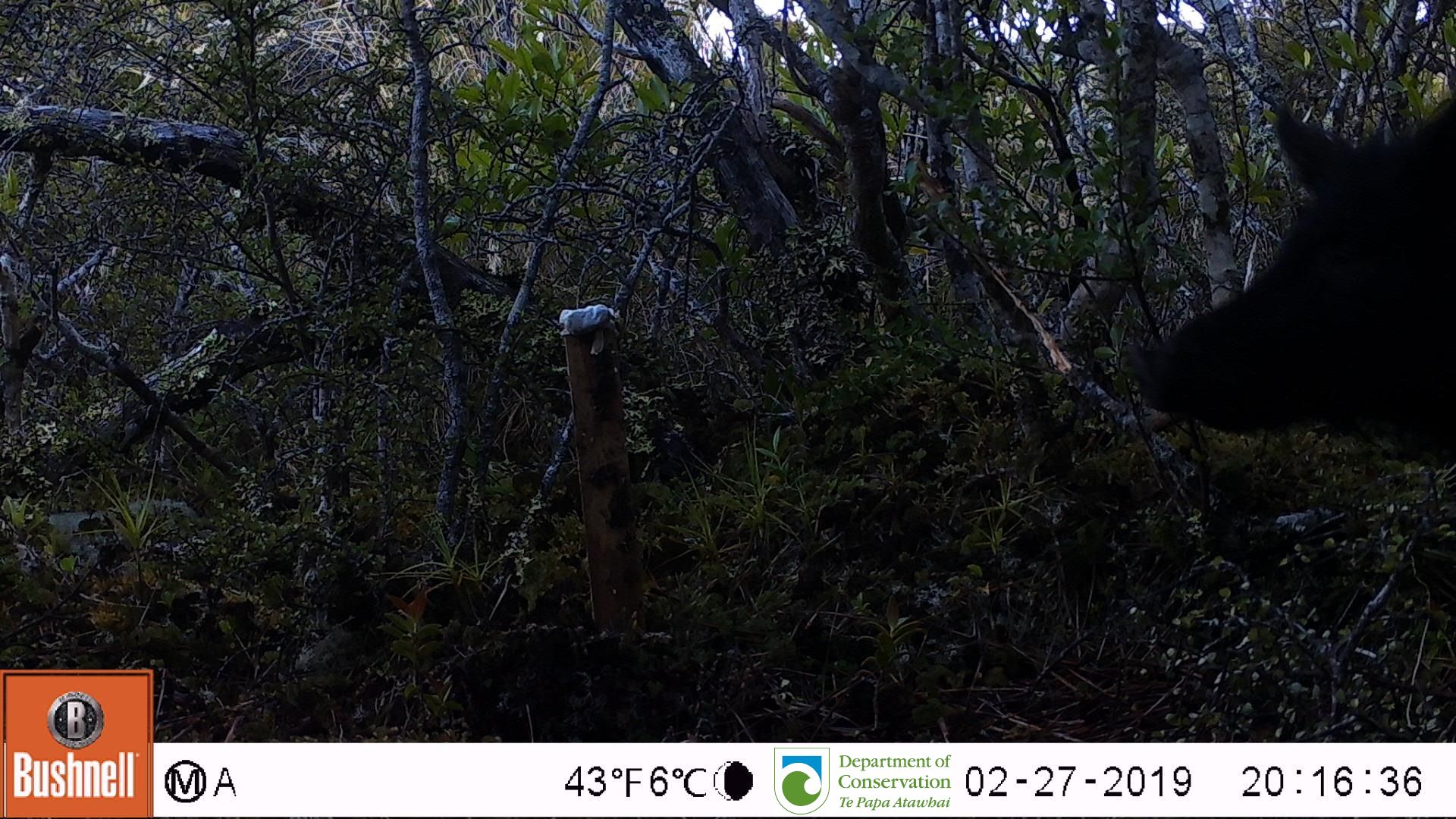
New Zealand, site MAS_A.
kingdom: Animalia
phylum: Chordata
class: Mammalia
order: Artiodactyla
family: Suidae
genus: Sus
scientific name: Sus scrofa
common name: pig